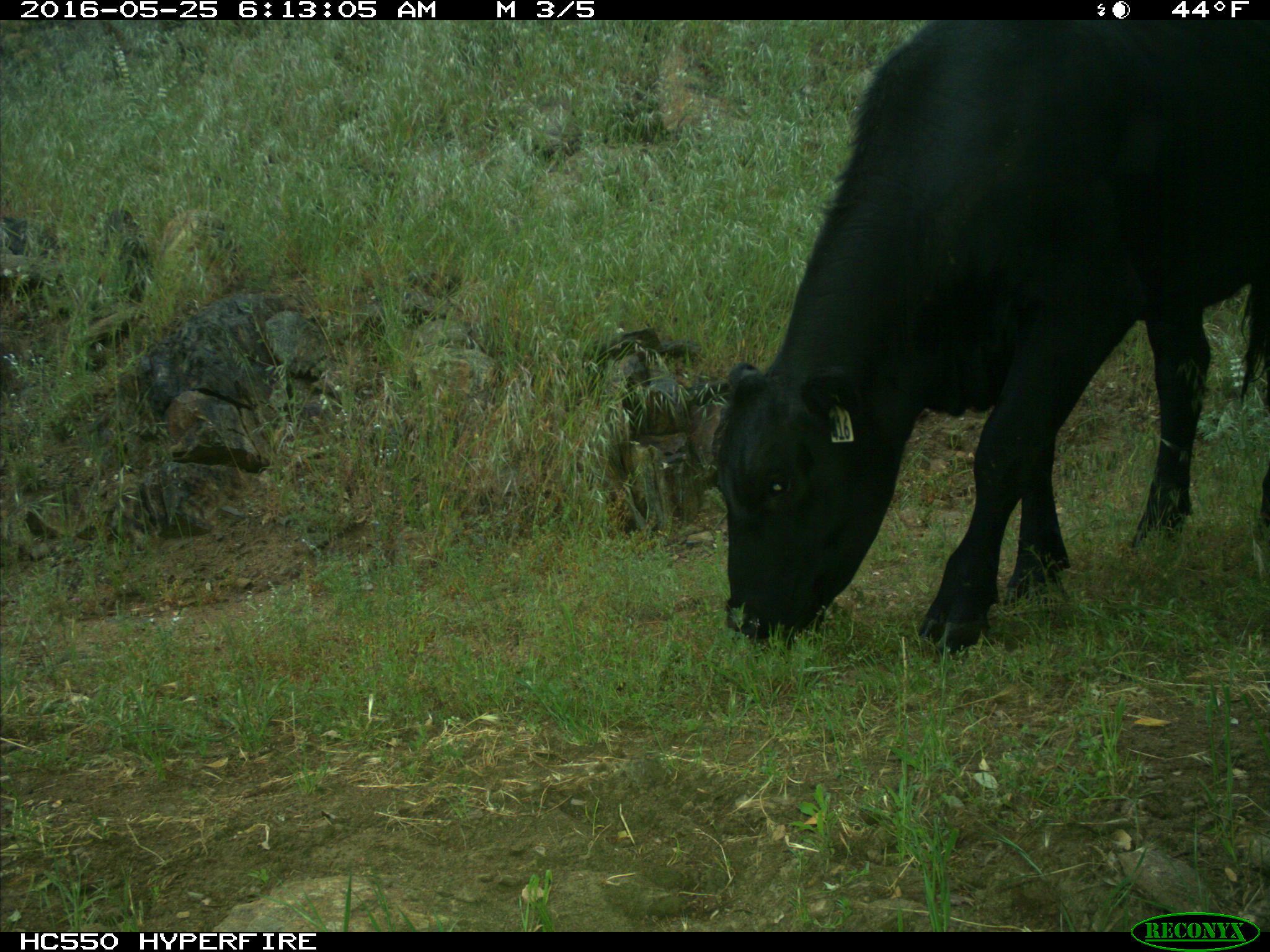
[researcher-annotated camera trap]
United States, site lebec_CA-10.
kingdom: Animalia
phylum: Chordata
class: Mammalia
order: Artiodactyla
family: Bovidae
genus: Bos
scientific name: Bos taurus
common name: domestic cow